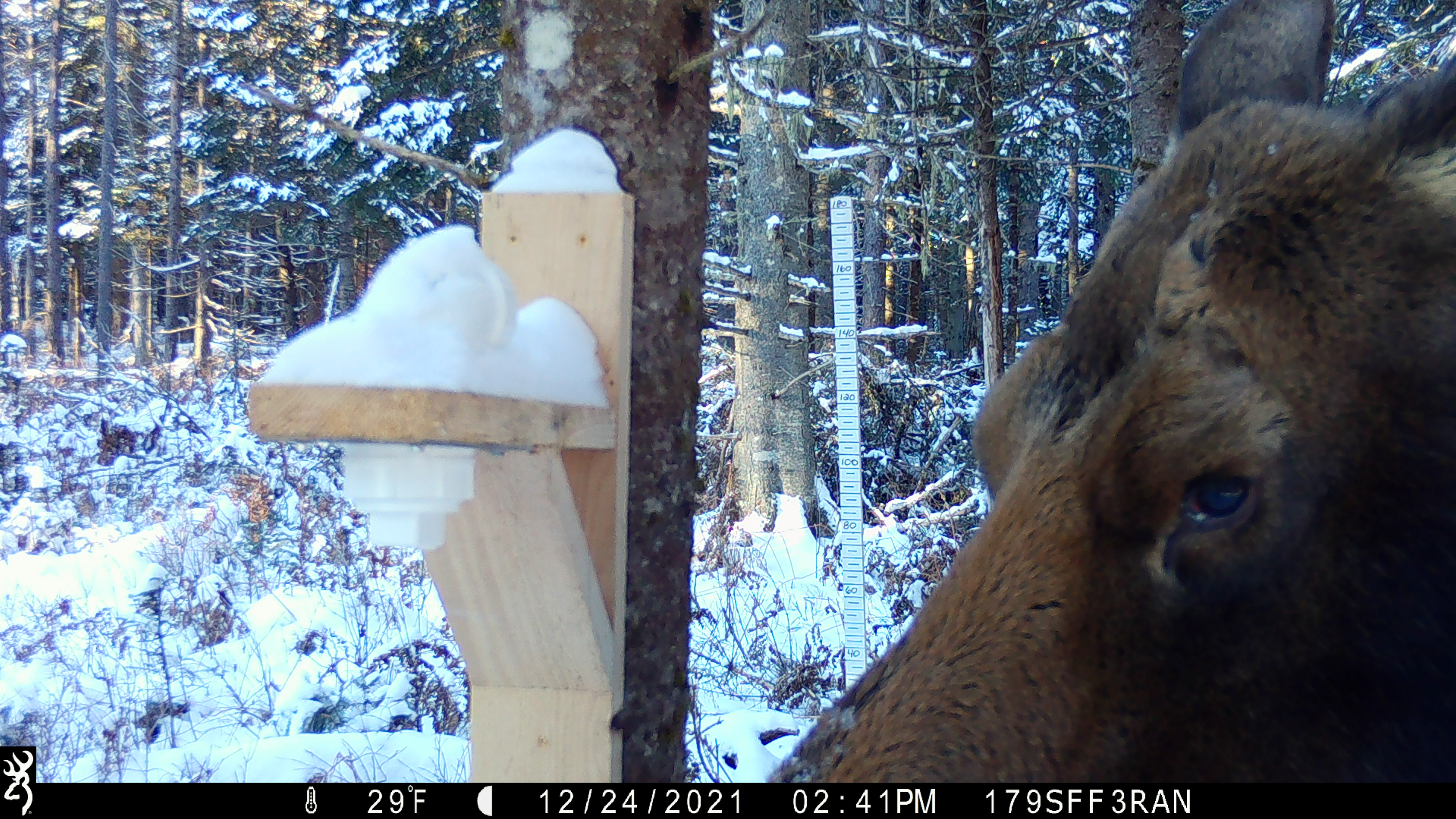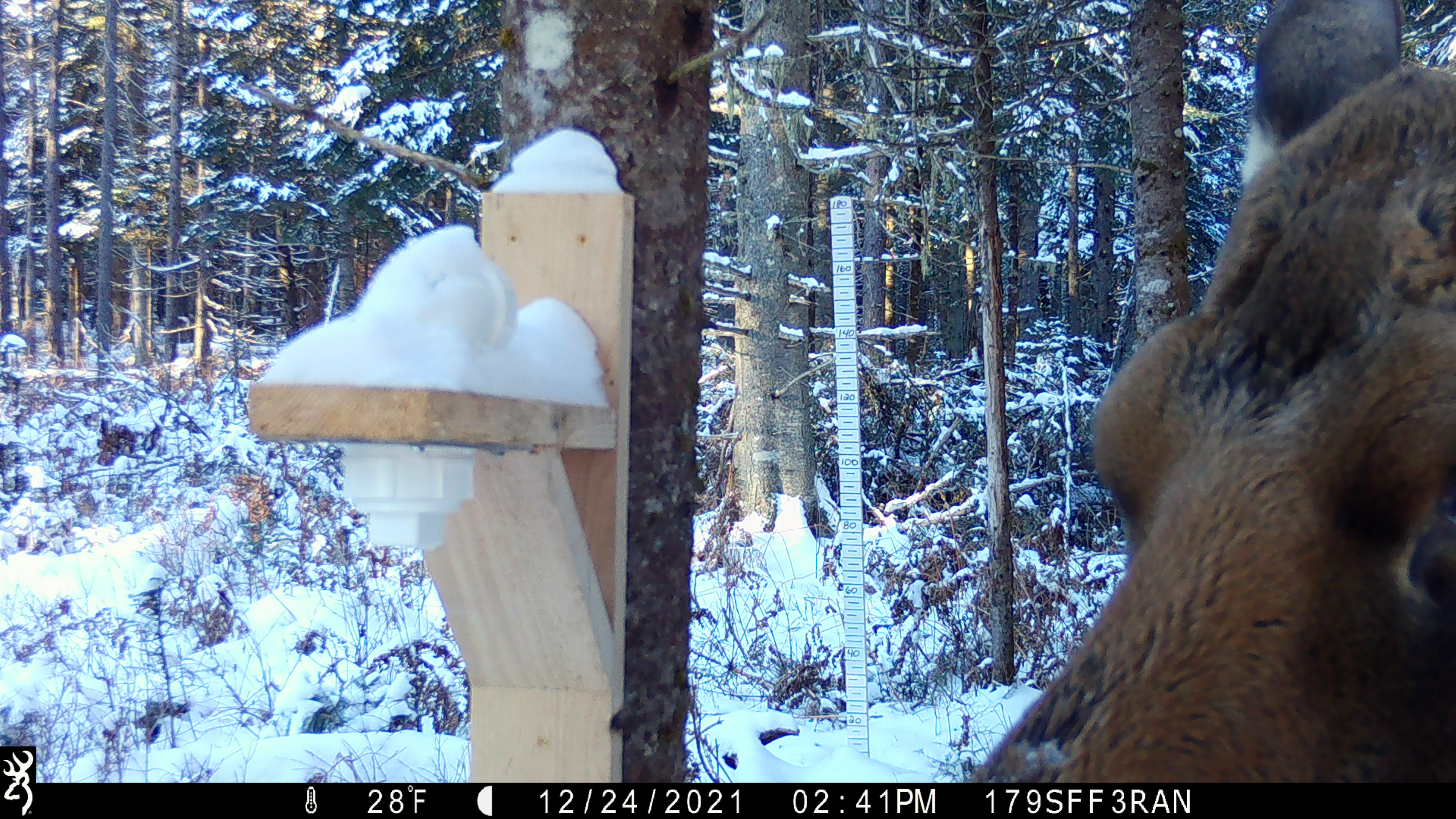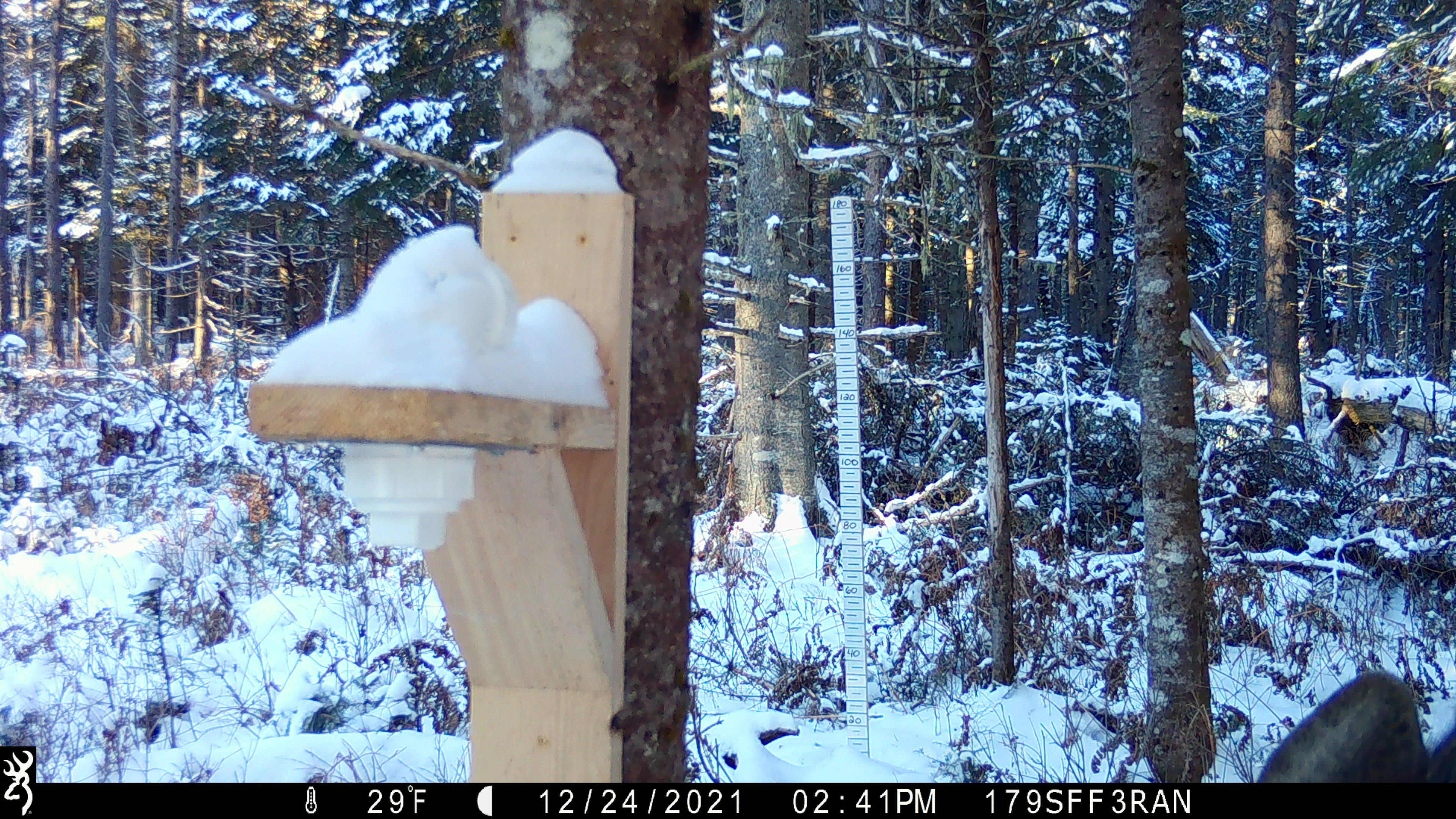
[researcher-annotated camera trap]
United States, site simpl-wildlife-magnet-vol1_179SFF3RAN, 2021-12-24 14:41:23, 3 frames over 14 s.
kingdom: Animalia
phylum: Chordata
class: Mammalia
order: Artiodactyla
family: Cervidae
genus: Alces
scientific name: Alces alces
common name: moose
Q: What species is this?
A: Moose (Alces alces).